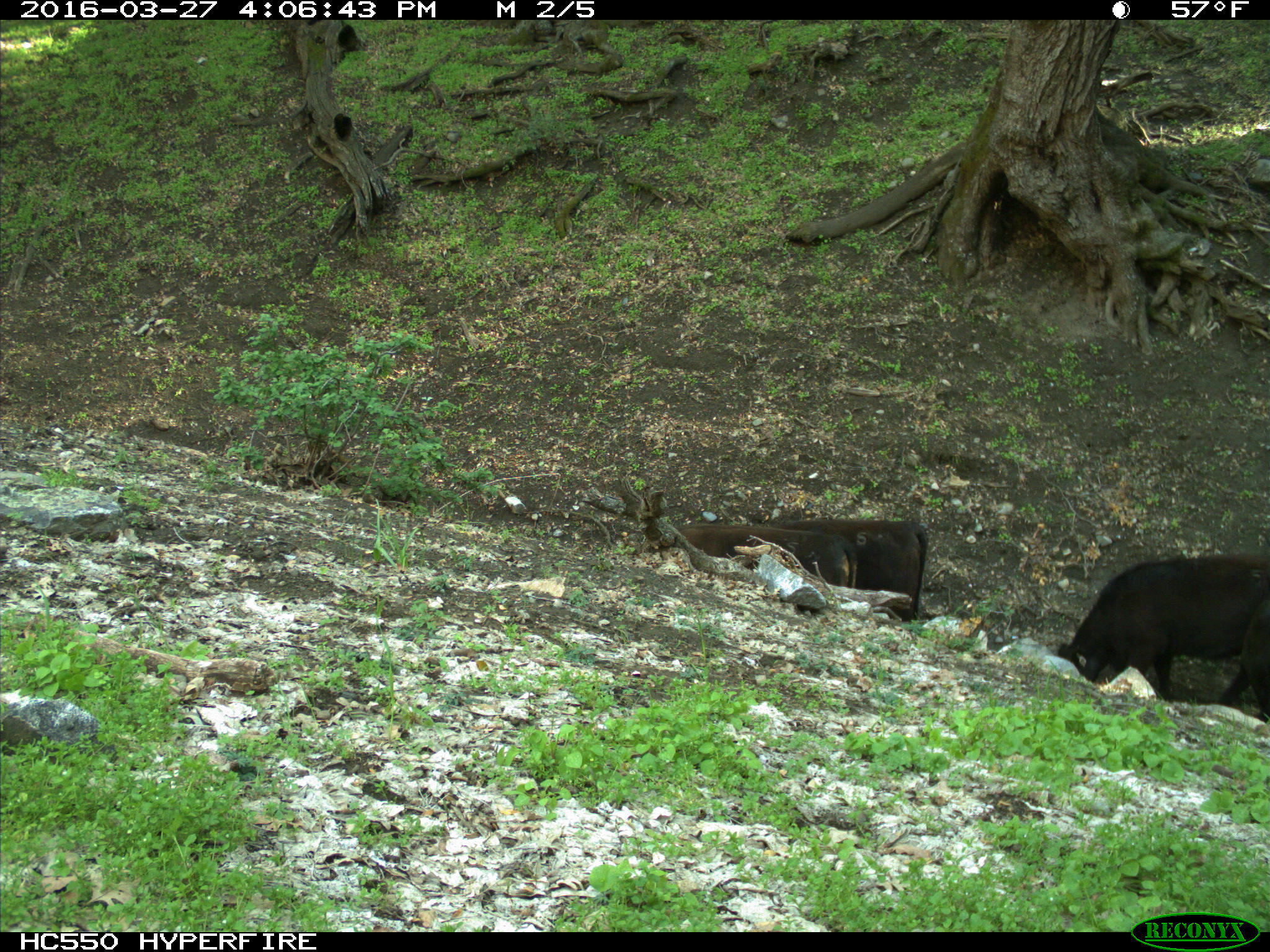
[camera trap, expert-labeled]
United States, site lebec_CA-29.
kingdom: Animalia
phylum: Chordata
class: Mammalia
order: Artiodactyla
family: Bovidae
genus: Bos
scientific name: Bos taurus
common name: domestic cow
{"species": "Bos taurus (domestic cow)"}